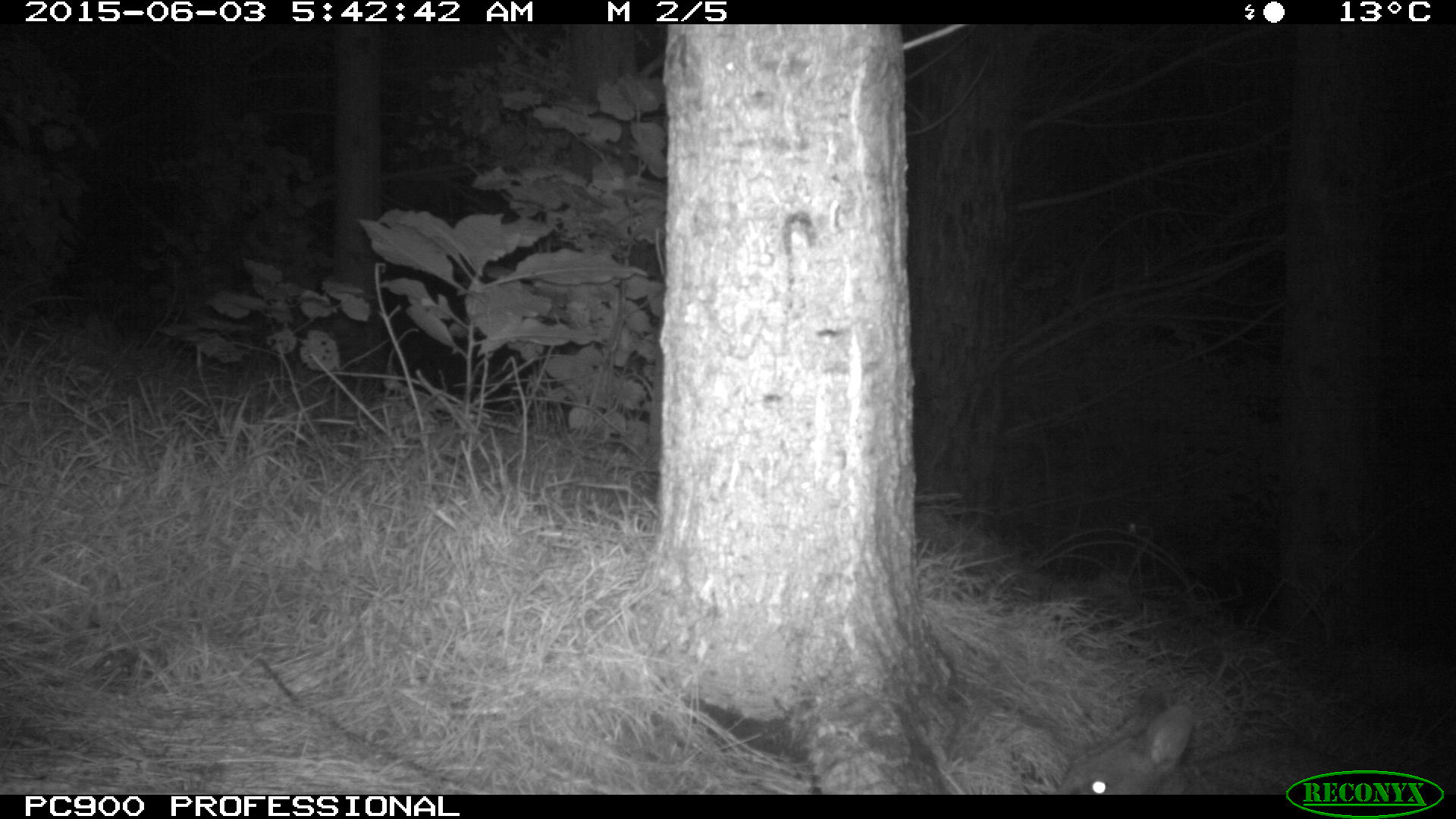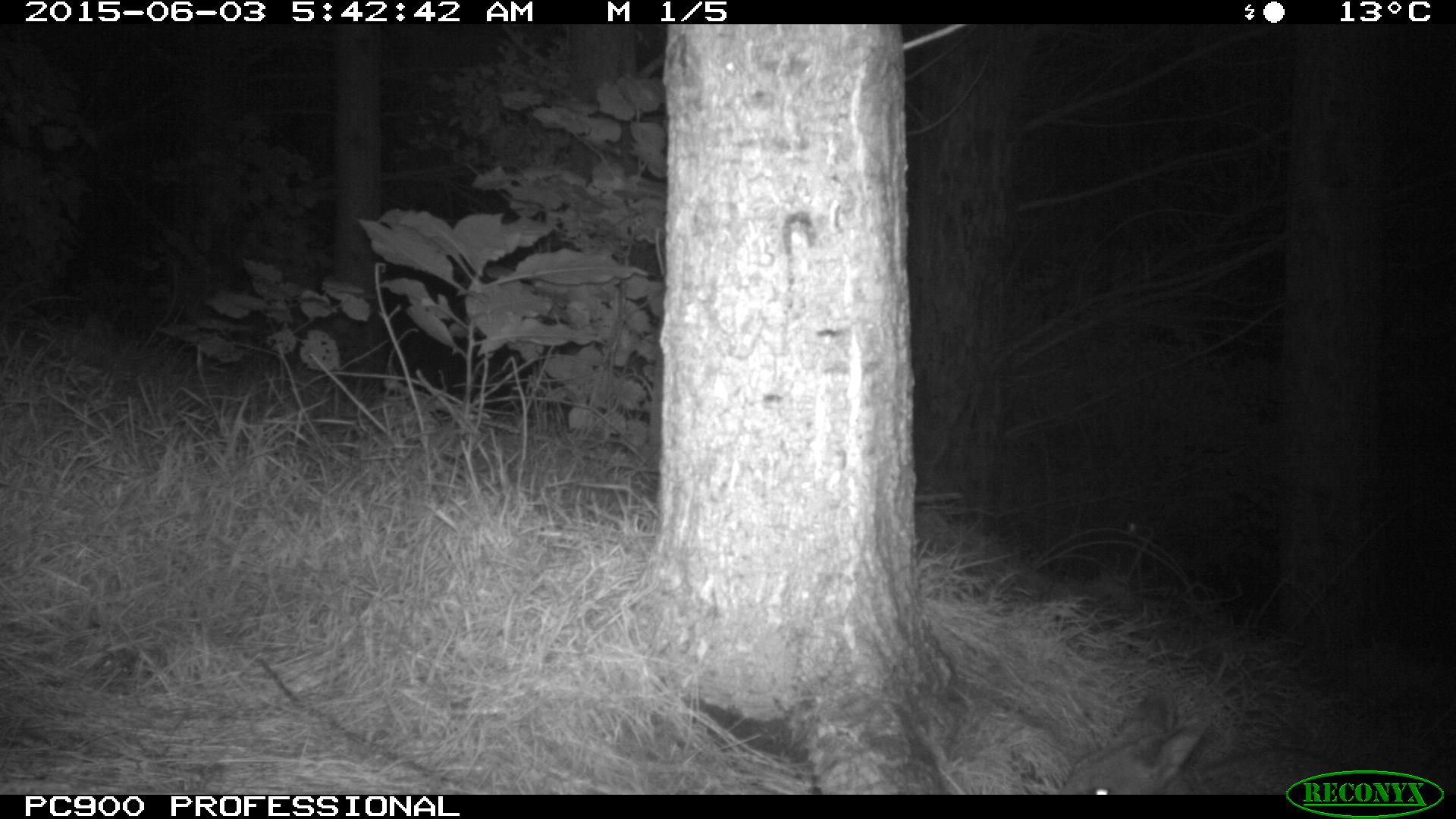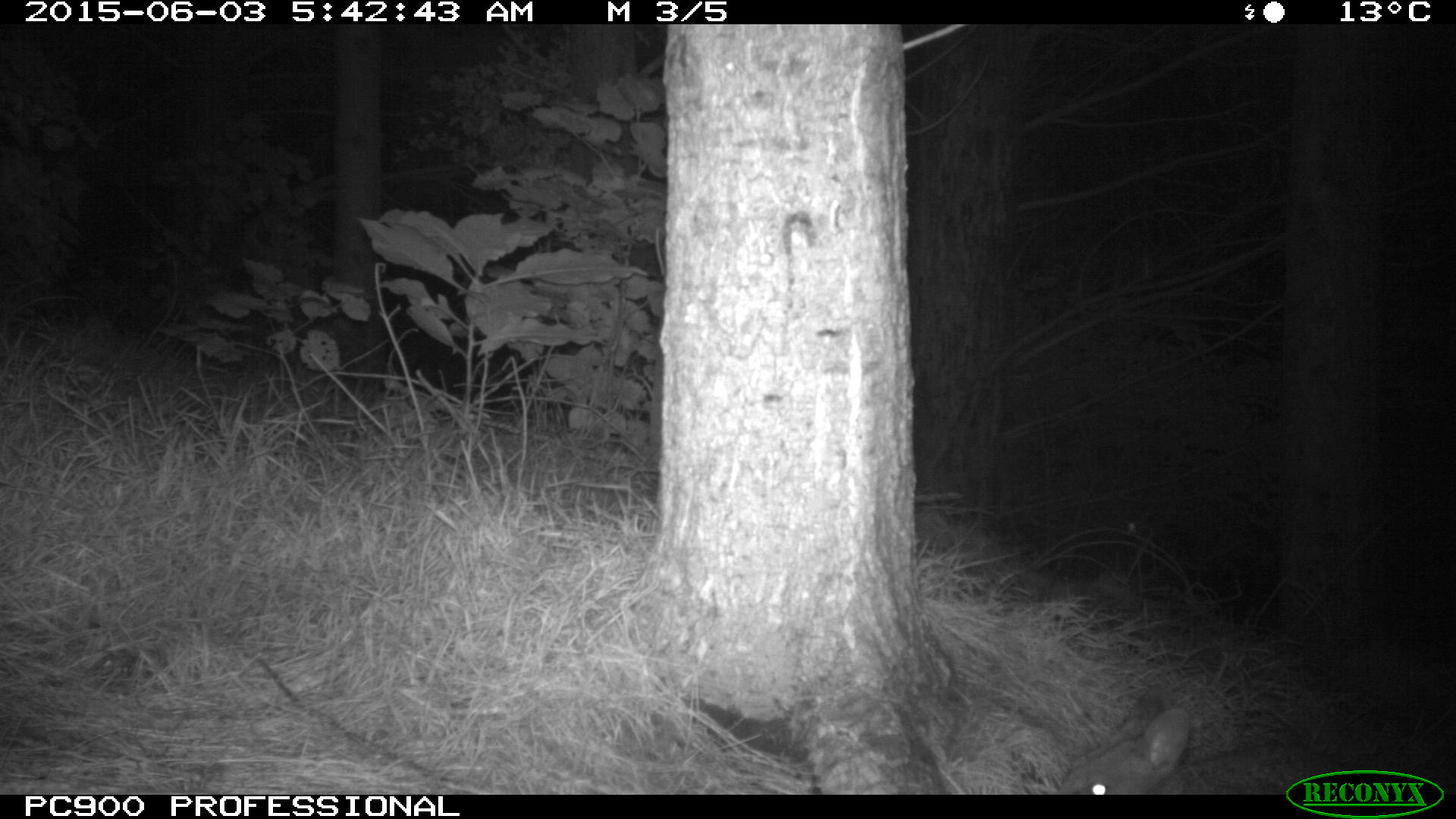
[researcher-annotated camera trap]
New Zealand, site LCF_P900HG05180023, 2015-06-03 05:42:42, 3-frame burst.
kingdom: Animalia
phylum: Chordata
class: Mammalia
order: Diprotodontia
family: Macropodidae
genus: Notamacropus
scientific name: Notamacropus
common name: wallaby